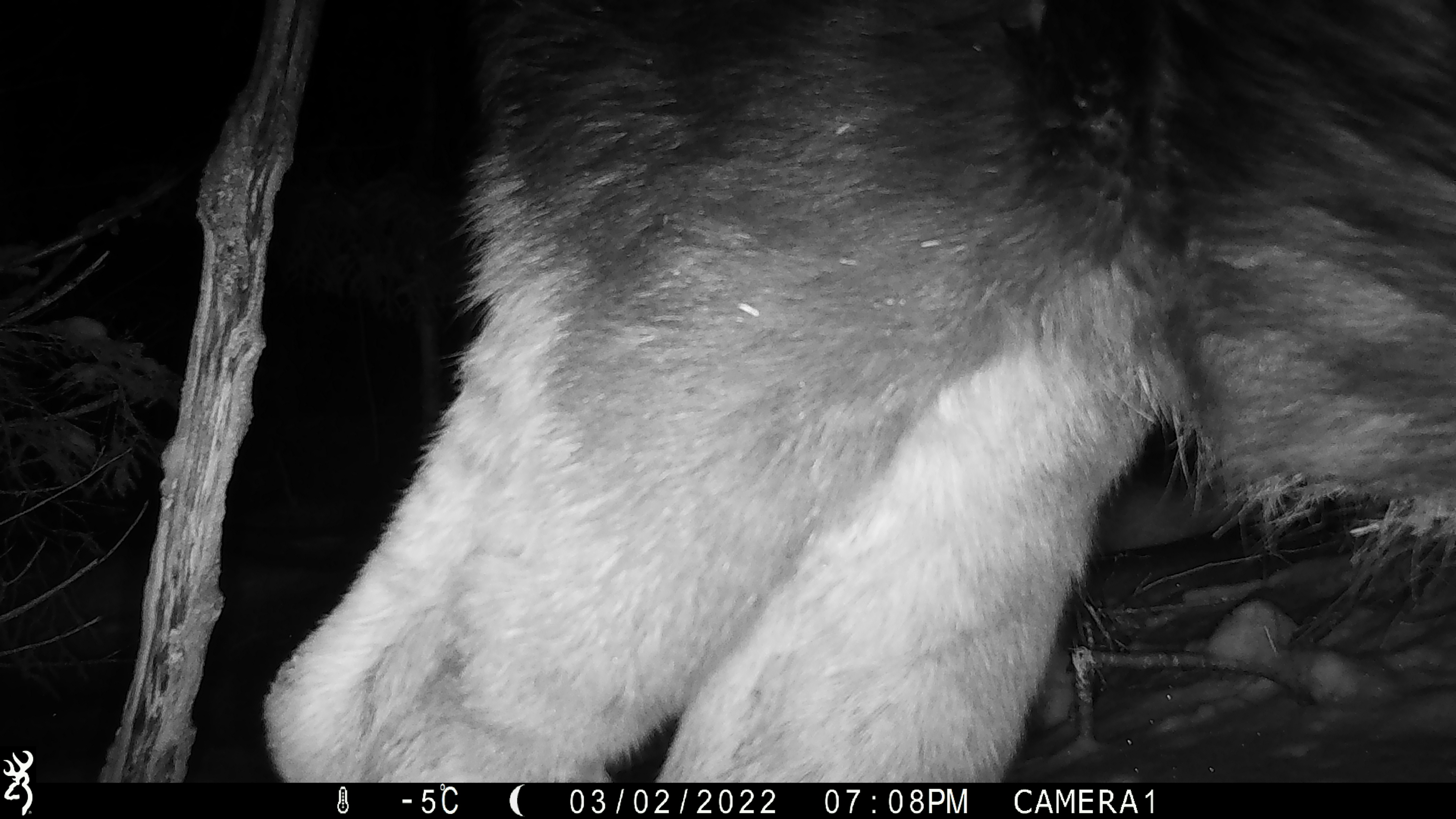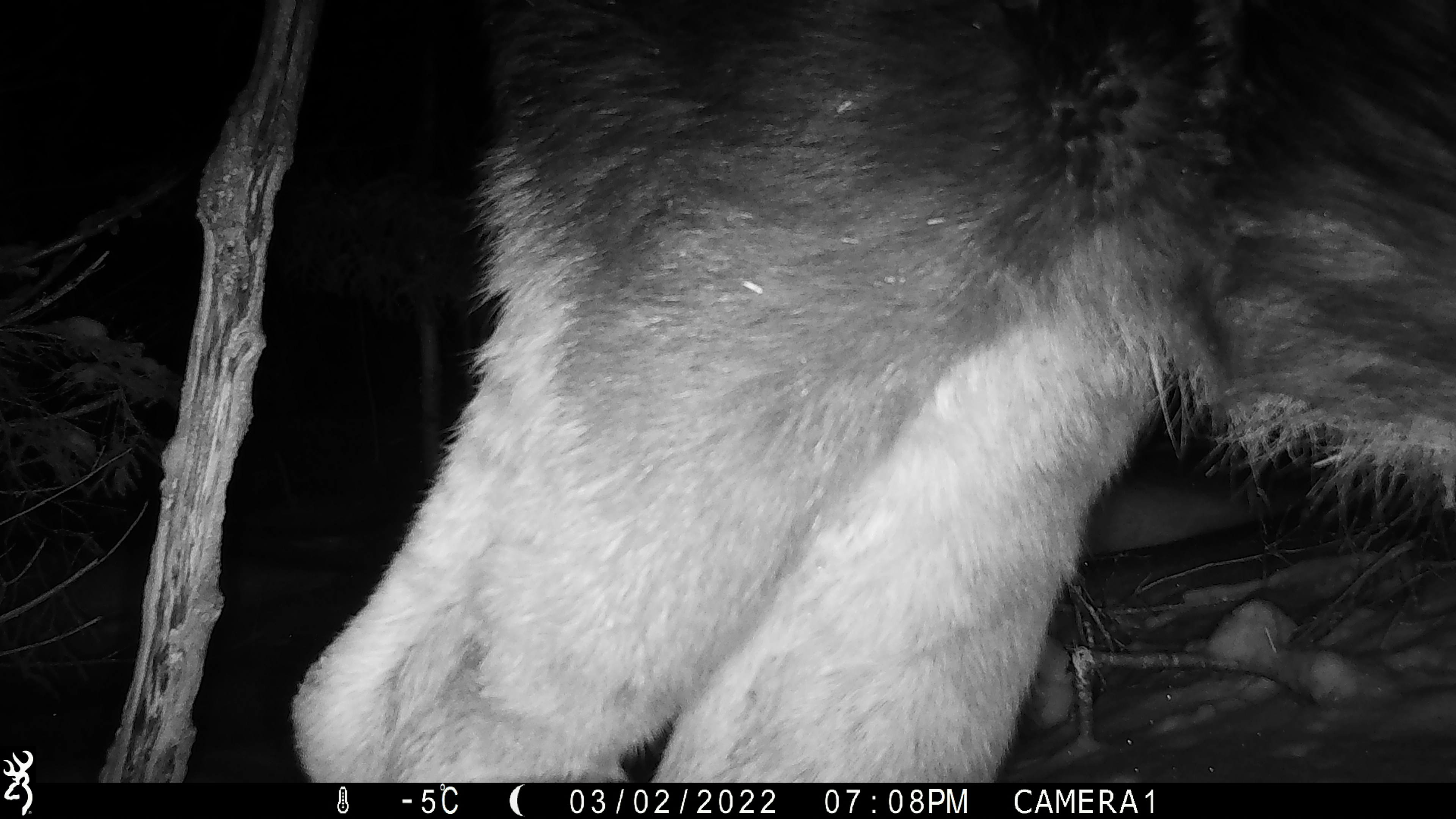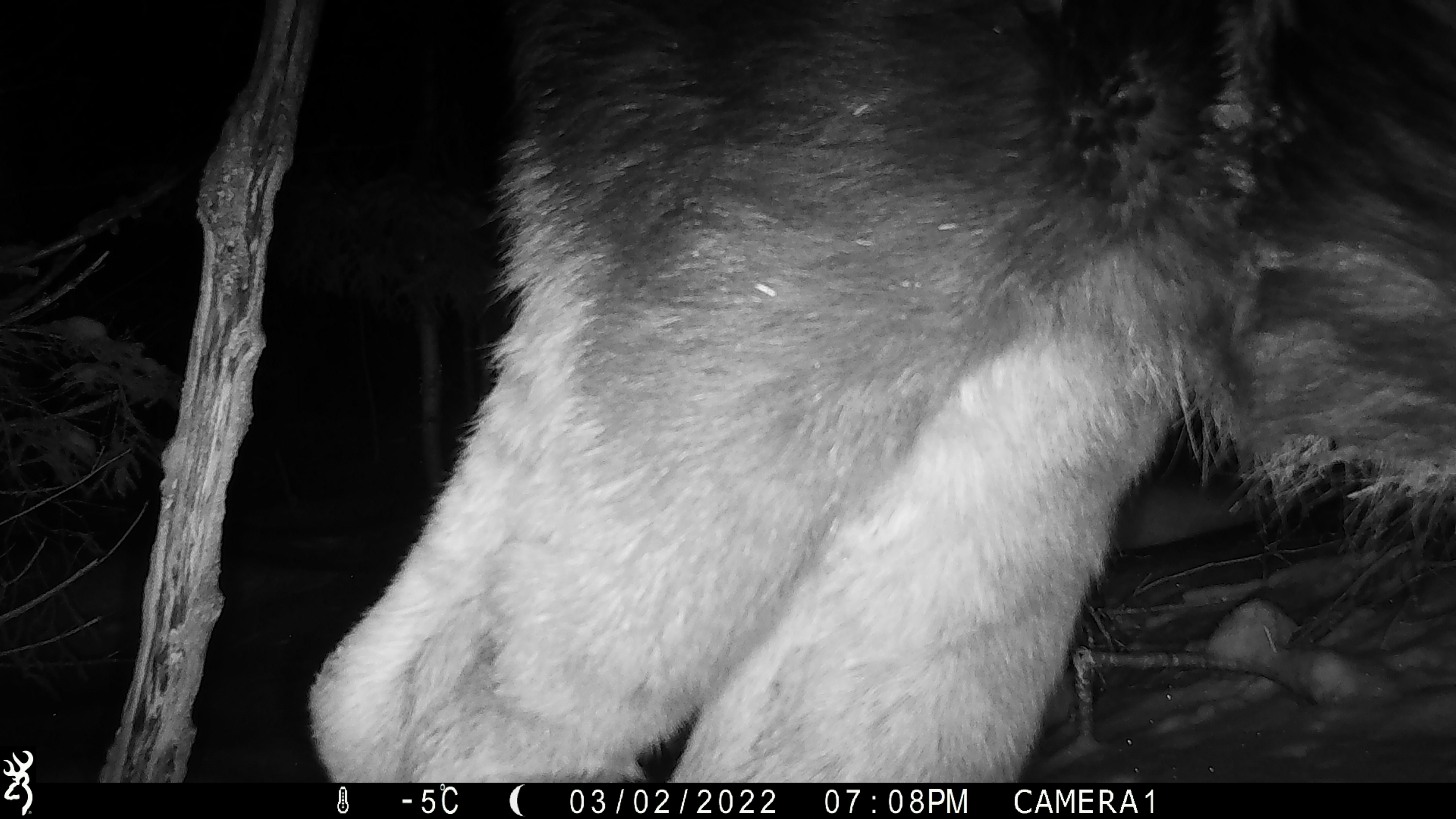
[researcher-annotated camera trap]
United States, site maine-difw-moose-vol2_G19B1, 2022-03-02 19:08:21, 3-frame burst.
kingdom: Animalia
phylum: Chordata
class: Mammalia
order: Artiodactyla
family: Cervidae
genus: Alces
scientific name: Alces alces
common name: moose